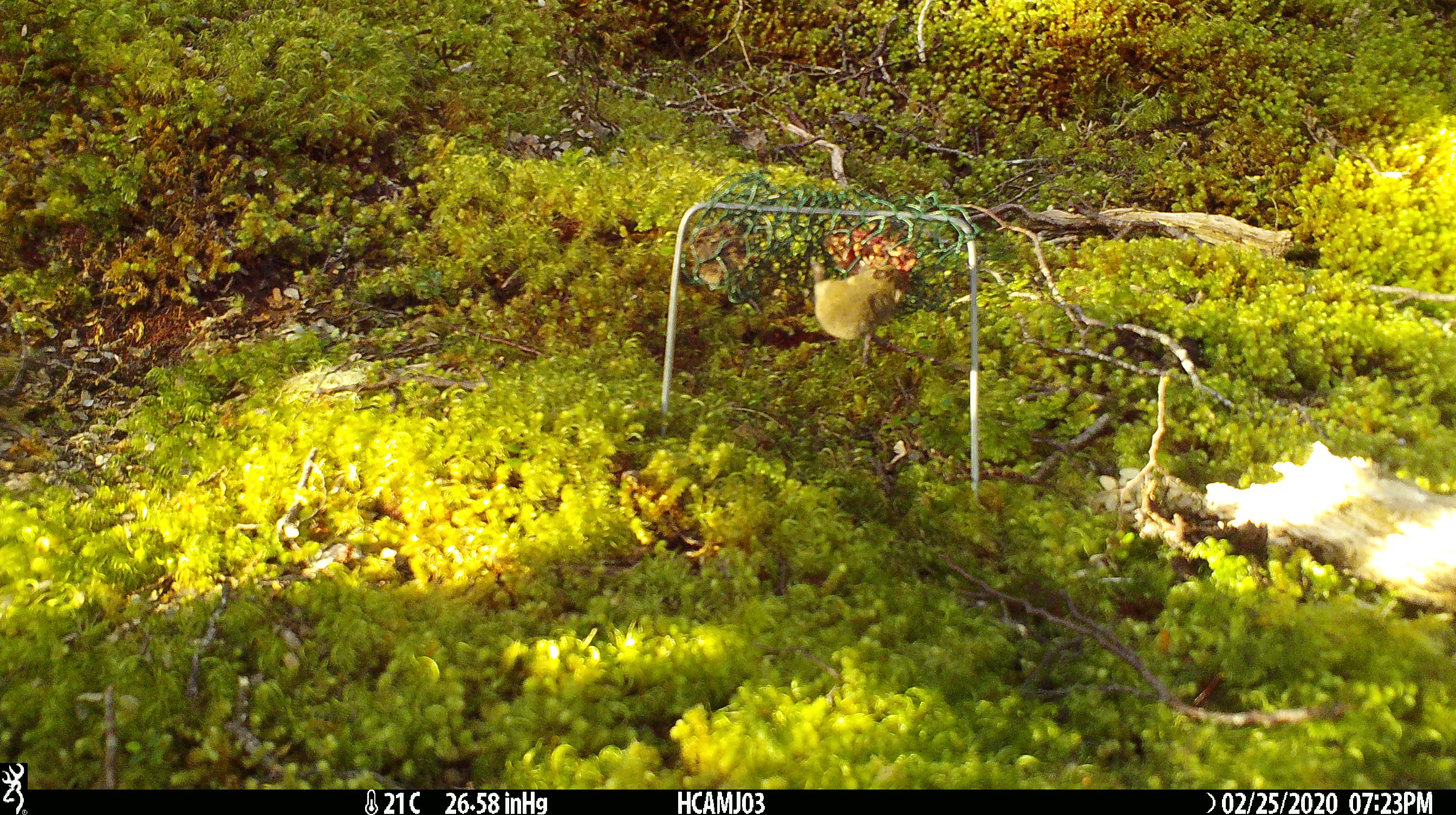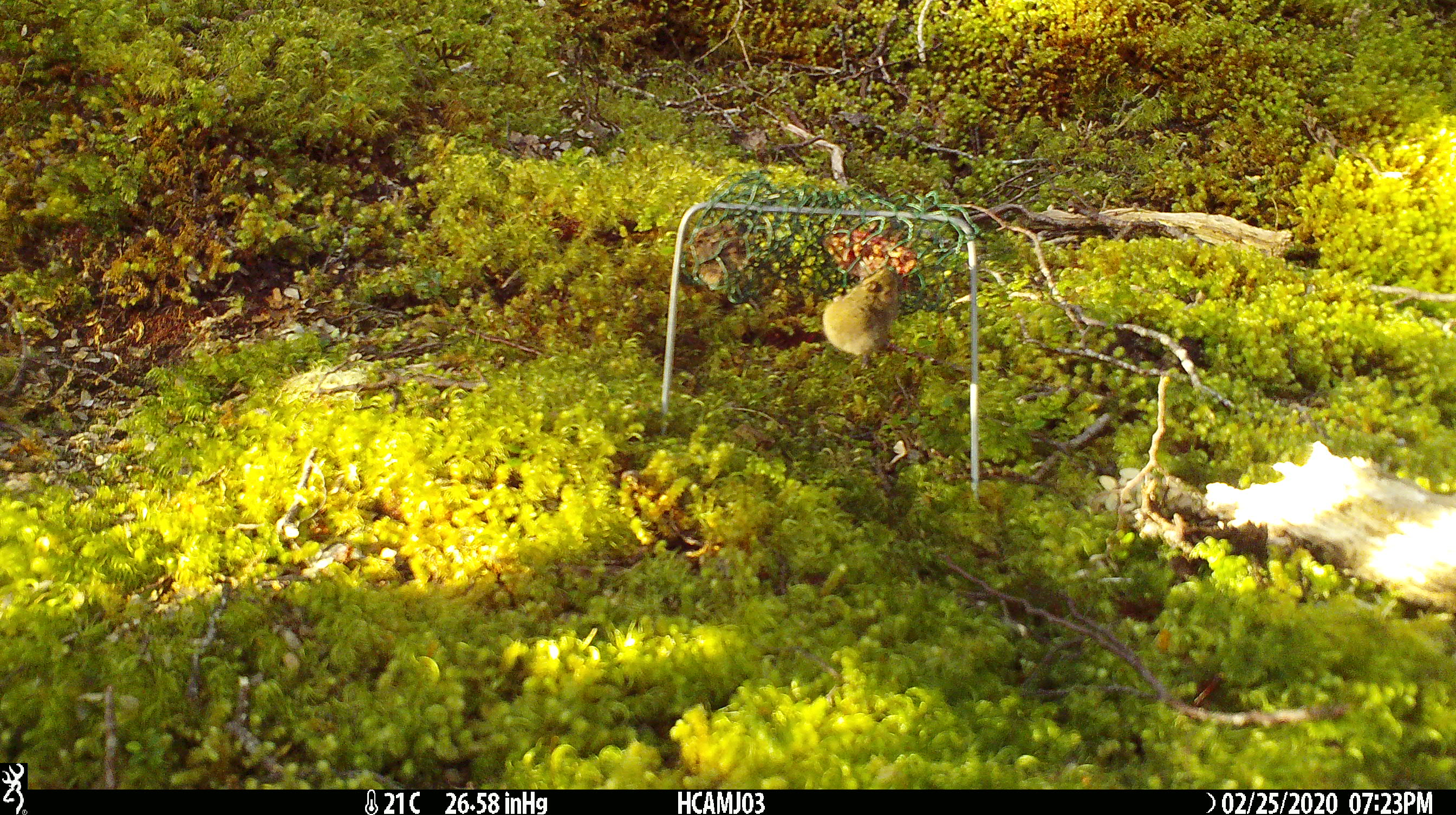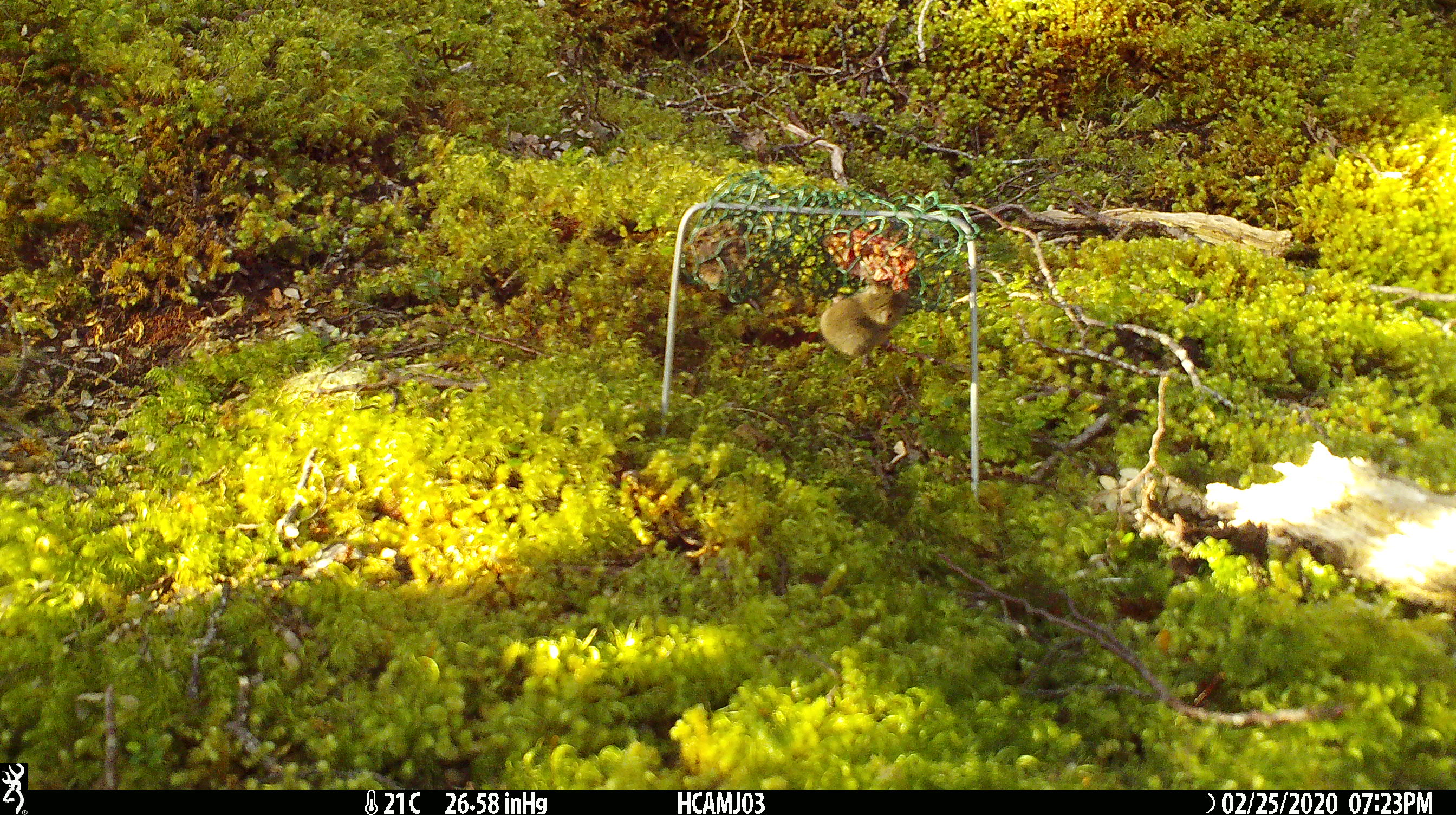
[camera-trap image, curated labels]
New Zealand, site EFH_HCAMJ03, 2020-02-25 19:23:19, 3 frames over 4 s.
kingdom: Animalia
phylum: Chordata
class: Mammalia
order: Rodentia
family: Muridae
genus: Mus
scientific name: Mus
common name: mouse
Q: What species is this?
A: Mouse (Mus).